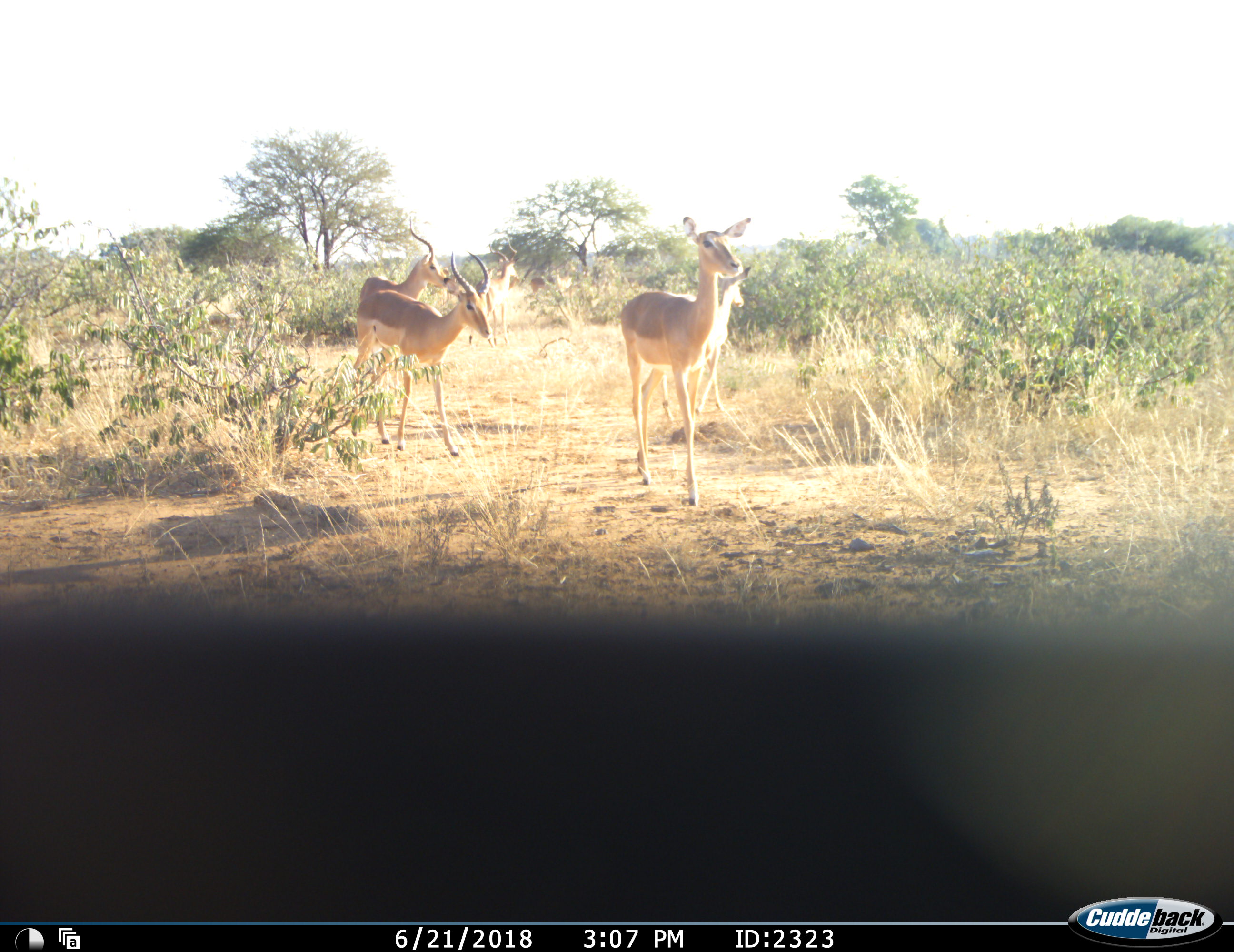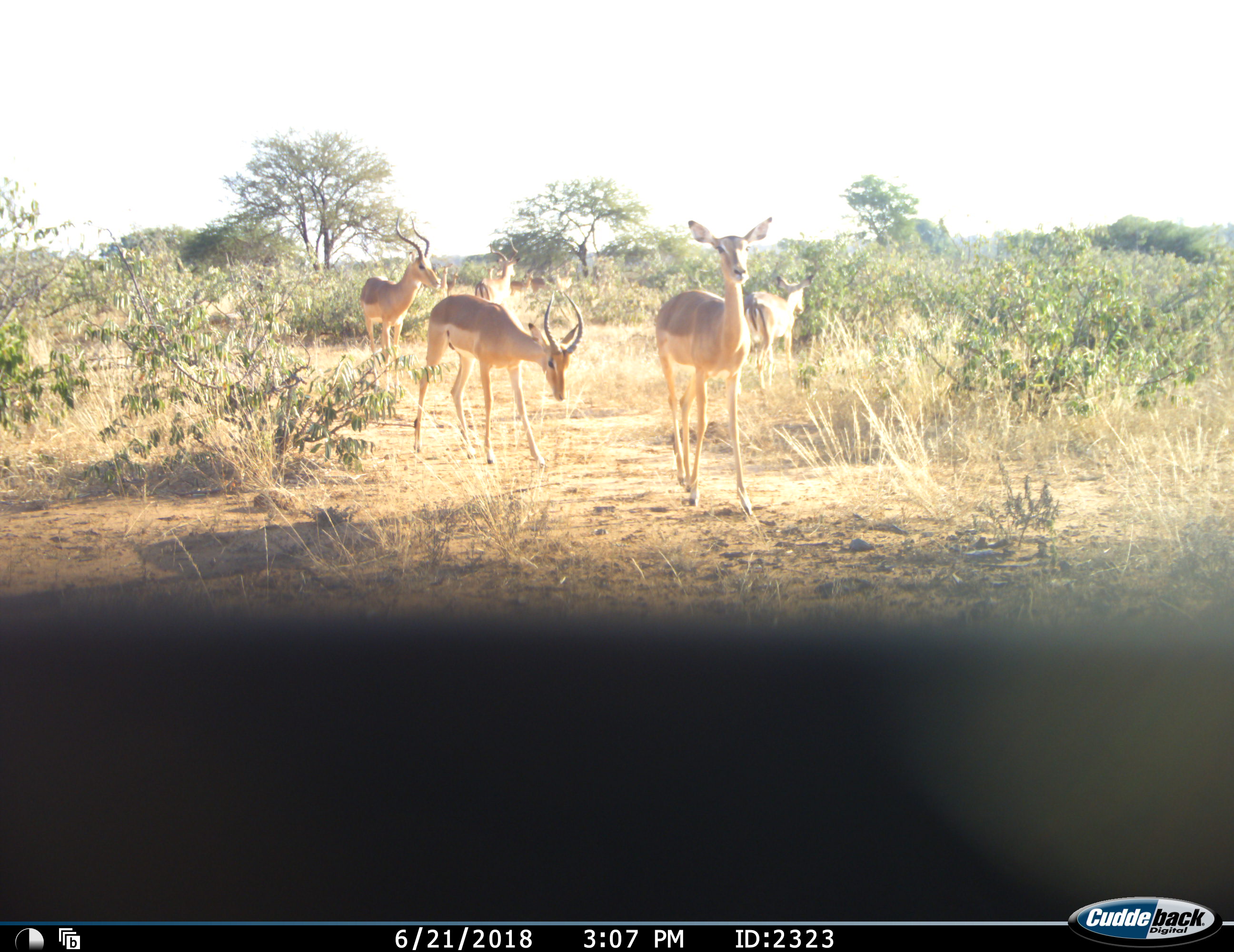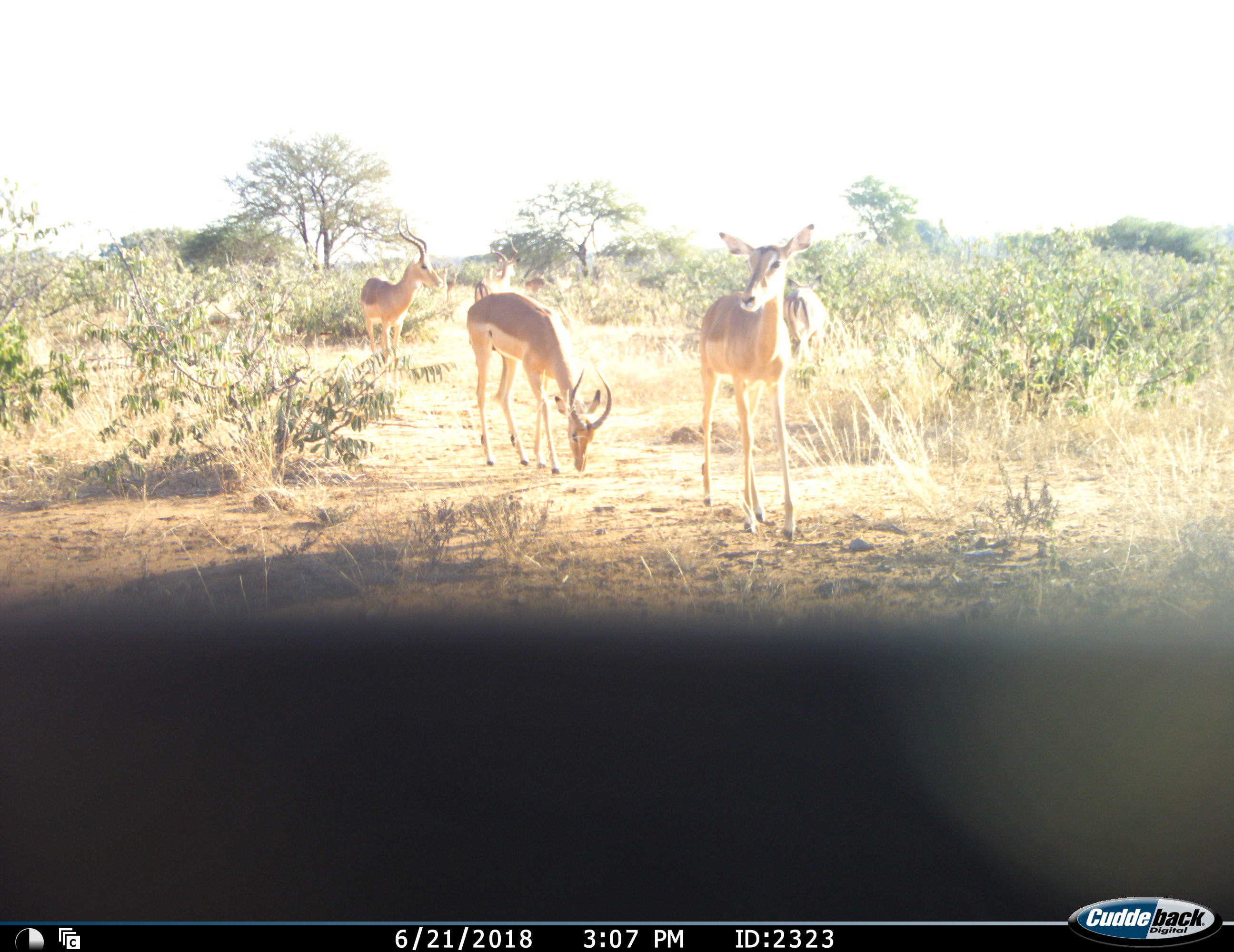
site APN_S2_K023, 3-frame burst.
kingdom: Animalia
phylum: Chordata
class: Mammalia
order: Artiodactyla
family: Bovidae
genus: Aepyceros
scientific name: Aepyceros melampus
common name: impala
Impala (Aepyceros melampus), count 7. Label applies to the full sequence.